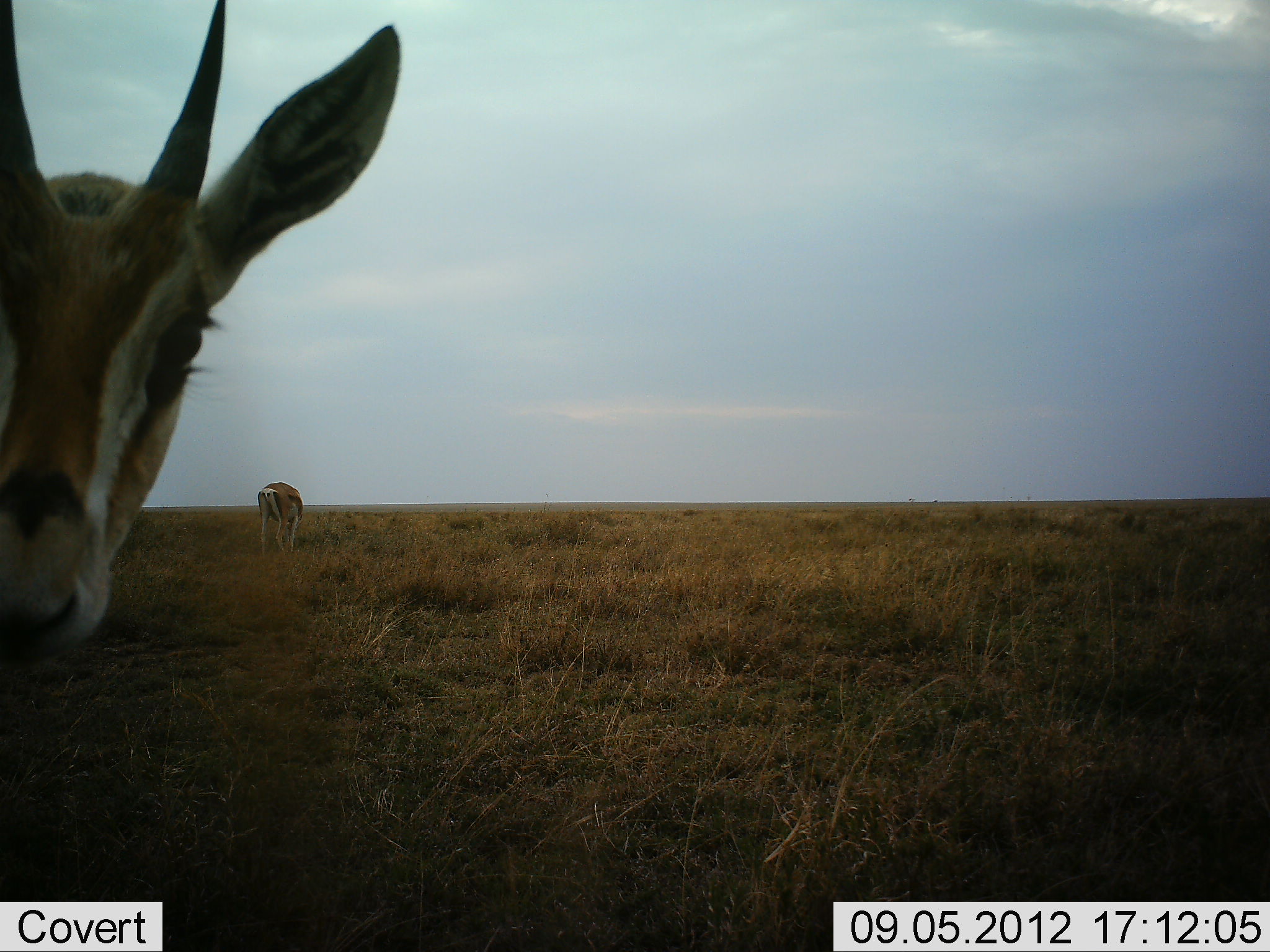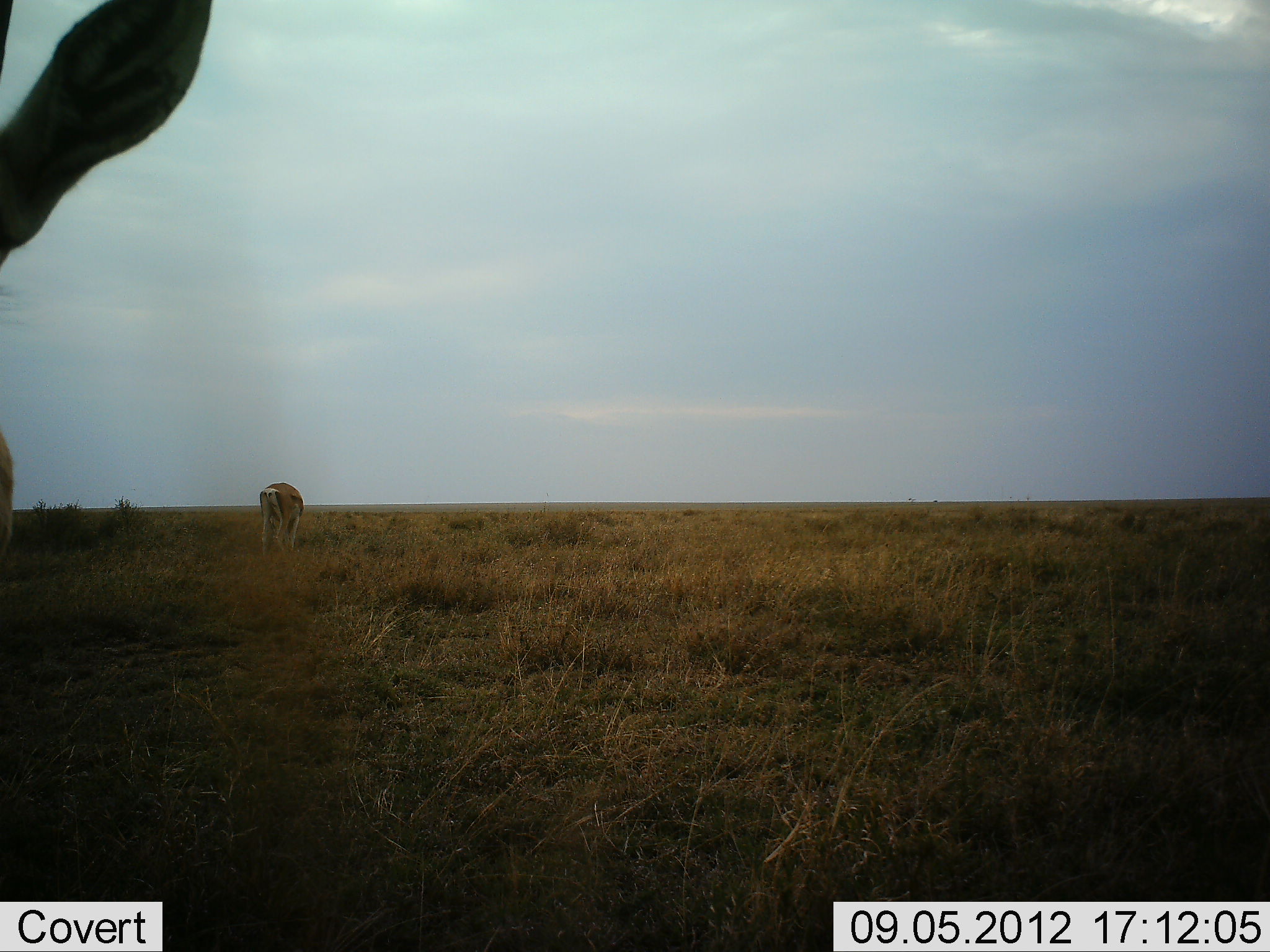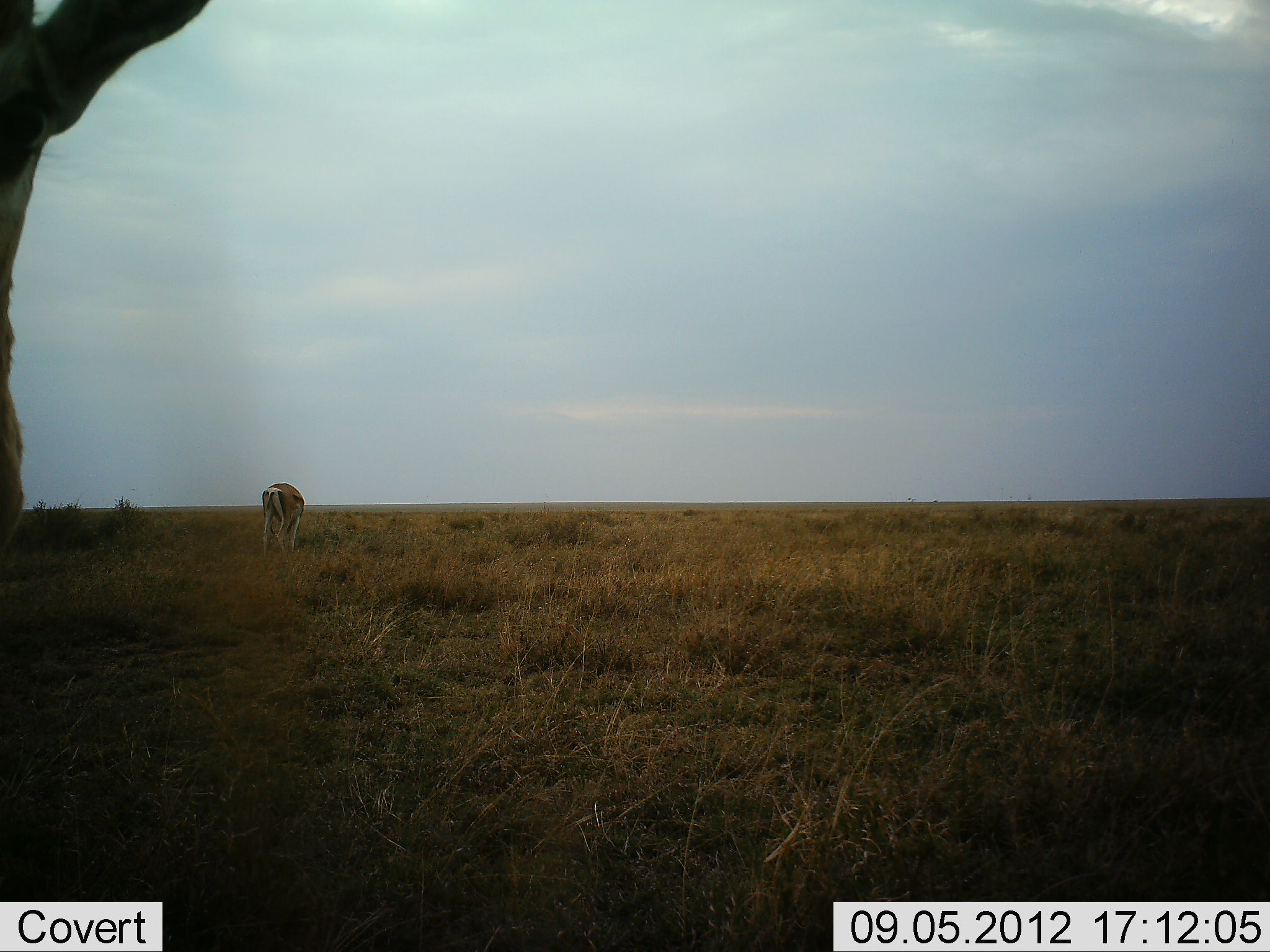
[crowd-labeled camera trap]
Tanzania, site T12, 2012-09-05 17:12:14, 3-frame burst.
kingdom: Animalia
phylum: Chordata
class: Mammalia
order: Artiodactyla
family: Bovidae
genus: Eudorcas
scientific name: Eudorcas thomsonii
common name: thomson's gazelle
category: gazellethomsons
Gazellethomsons (thomson's gazelle) (Eudorcas thomsonii), count 2. Behavior (volunteer vote fractions): standing 80%, resting 0%, moving 30%, interacting 0%. Young present (vote fraction): 0%. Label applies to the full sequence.